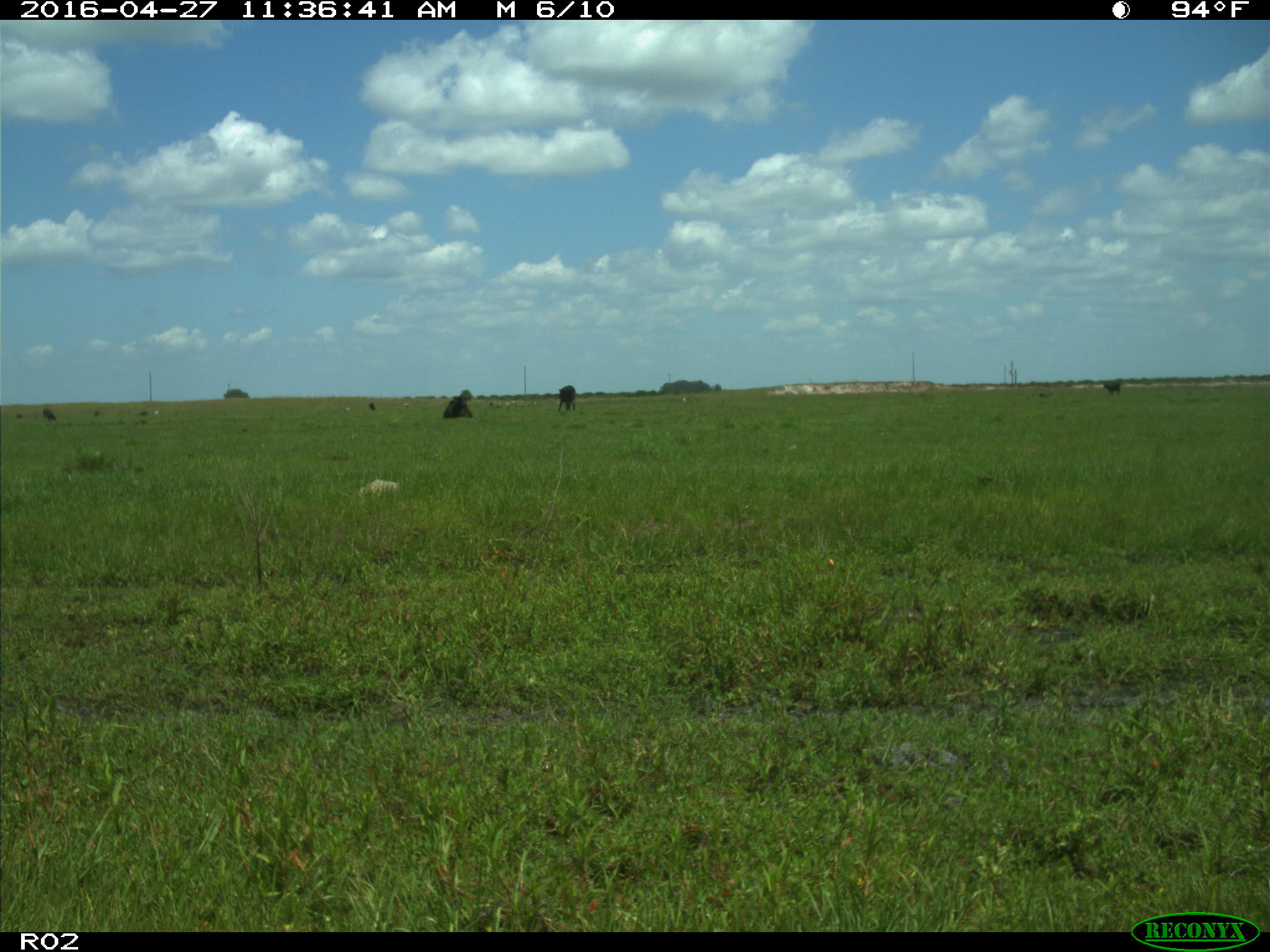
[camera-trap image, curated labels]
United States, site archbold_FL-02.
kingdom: Animalia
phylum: Chordata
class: Mammalia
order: Artiodactyla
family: Bovidae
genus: Bos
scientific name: Bos taurus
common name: domestic cow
Bos taurus (domestic cow).